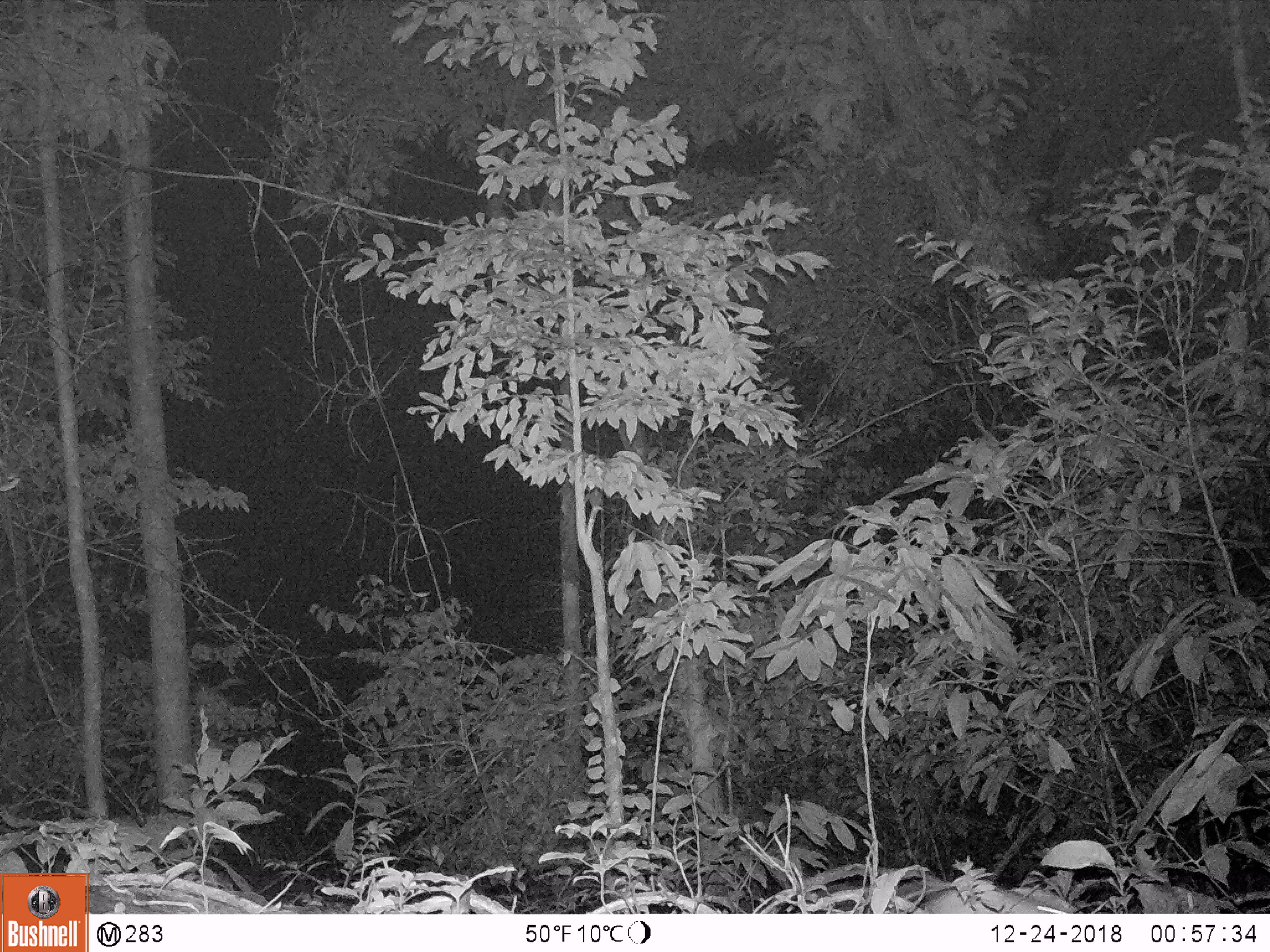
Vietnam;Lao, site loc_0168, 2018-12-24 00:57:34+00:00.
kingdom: Animalia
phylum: Chordata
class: Mammalia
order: Rodentia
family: Muridae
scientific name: Muridae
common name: old-world mice and rats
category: unidentified murid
Unidentified murid (old-world mice and rats) (Muridae). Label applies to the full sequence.